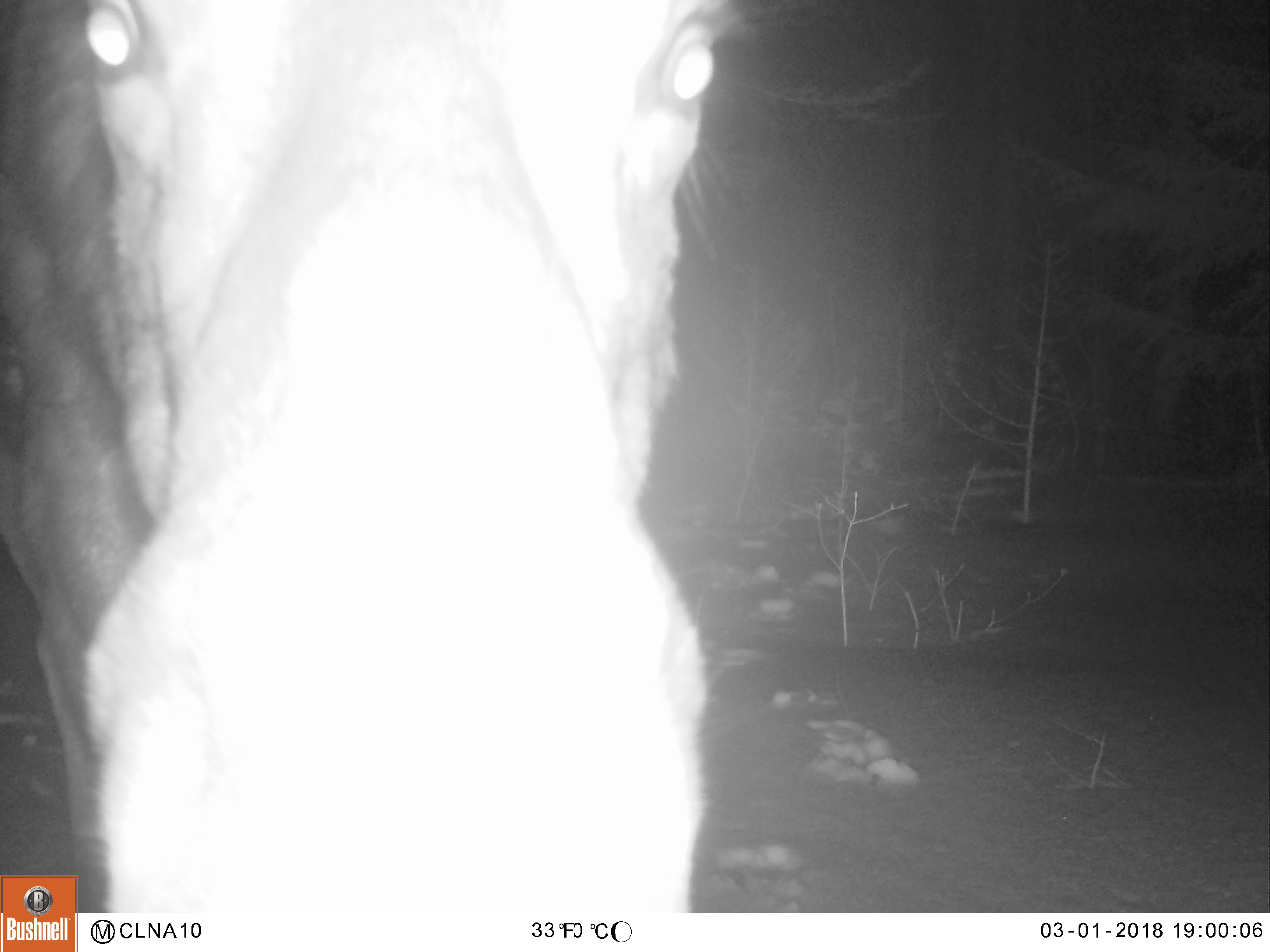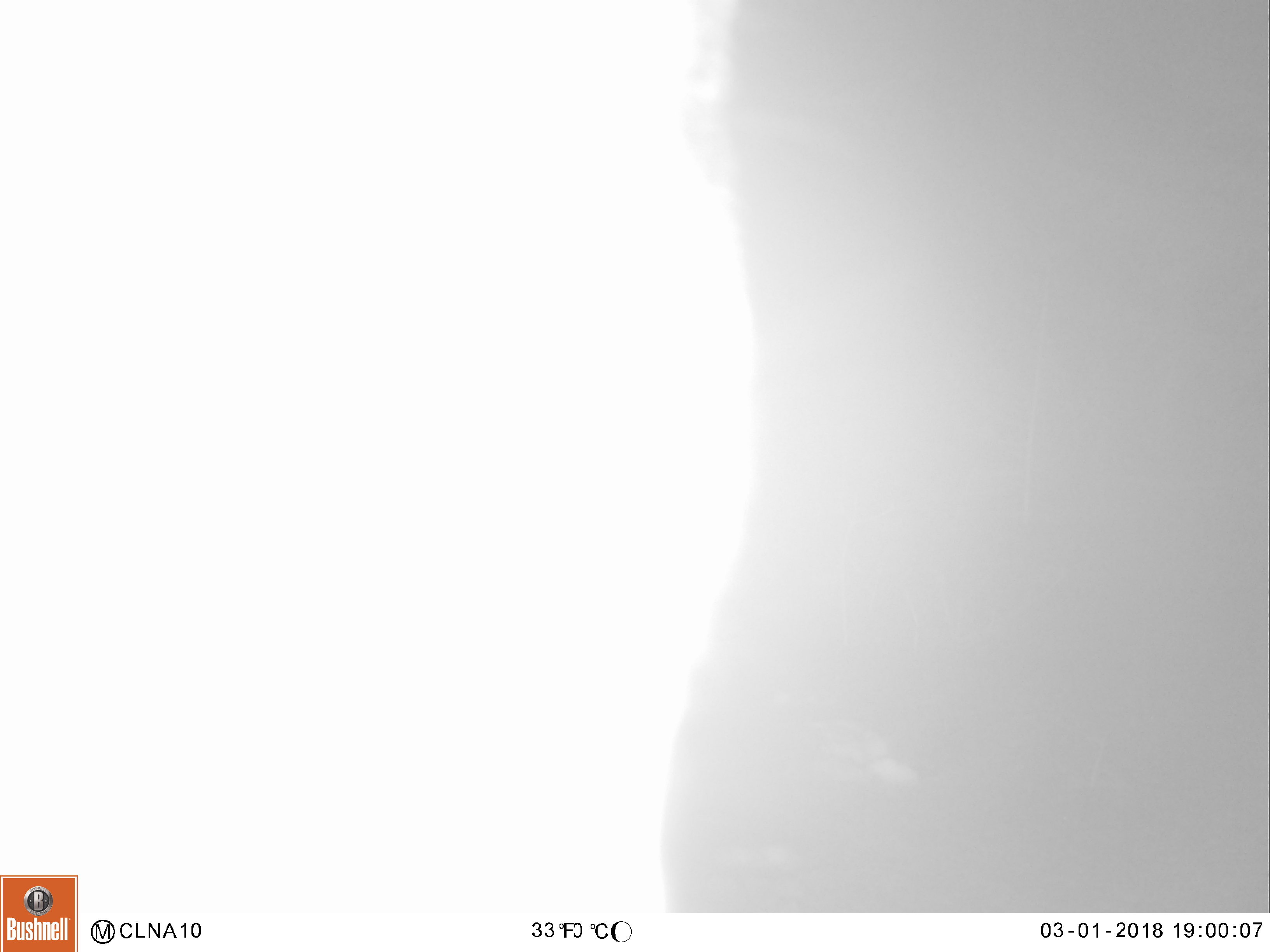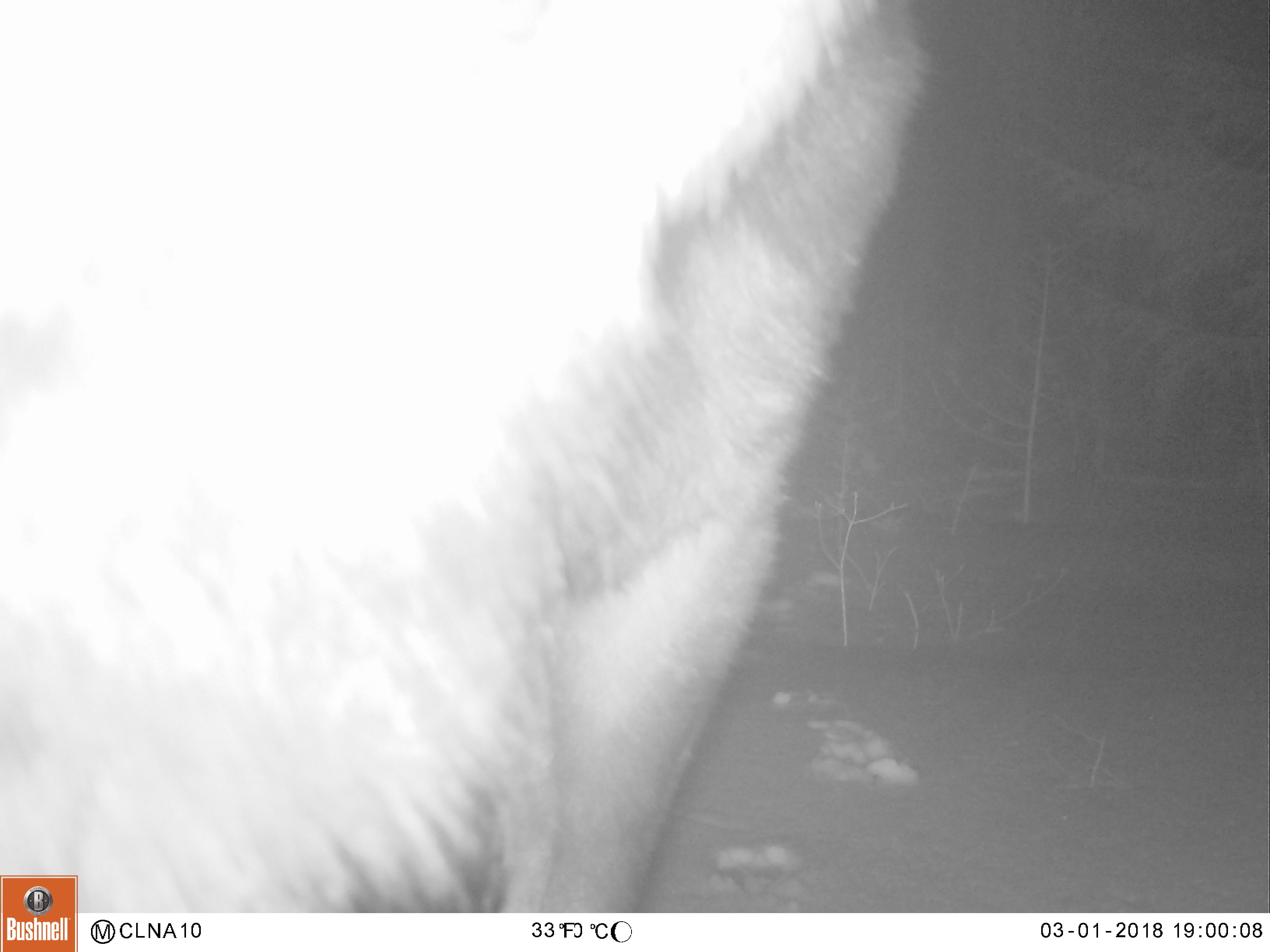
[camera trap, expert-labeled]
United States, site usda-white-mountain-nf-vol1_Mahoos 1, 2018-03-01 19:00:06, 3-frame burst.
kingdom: Animalia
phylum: Chordata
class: Mammalia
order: Artiodactyla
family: Cervidae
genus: Alces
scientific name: Alces alces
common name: moose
Moose (Alces alces).